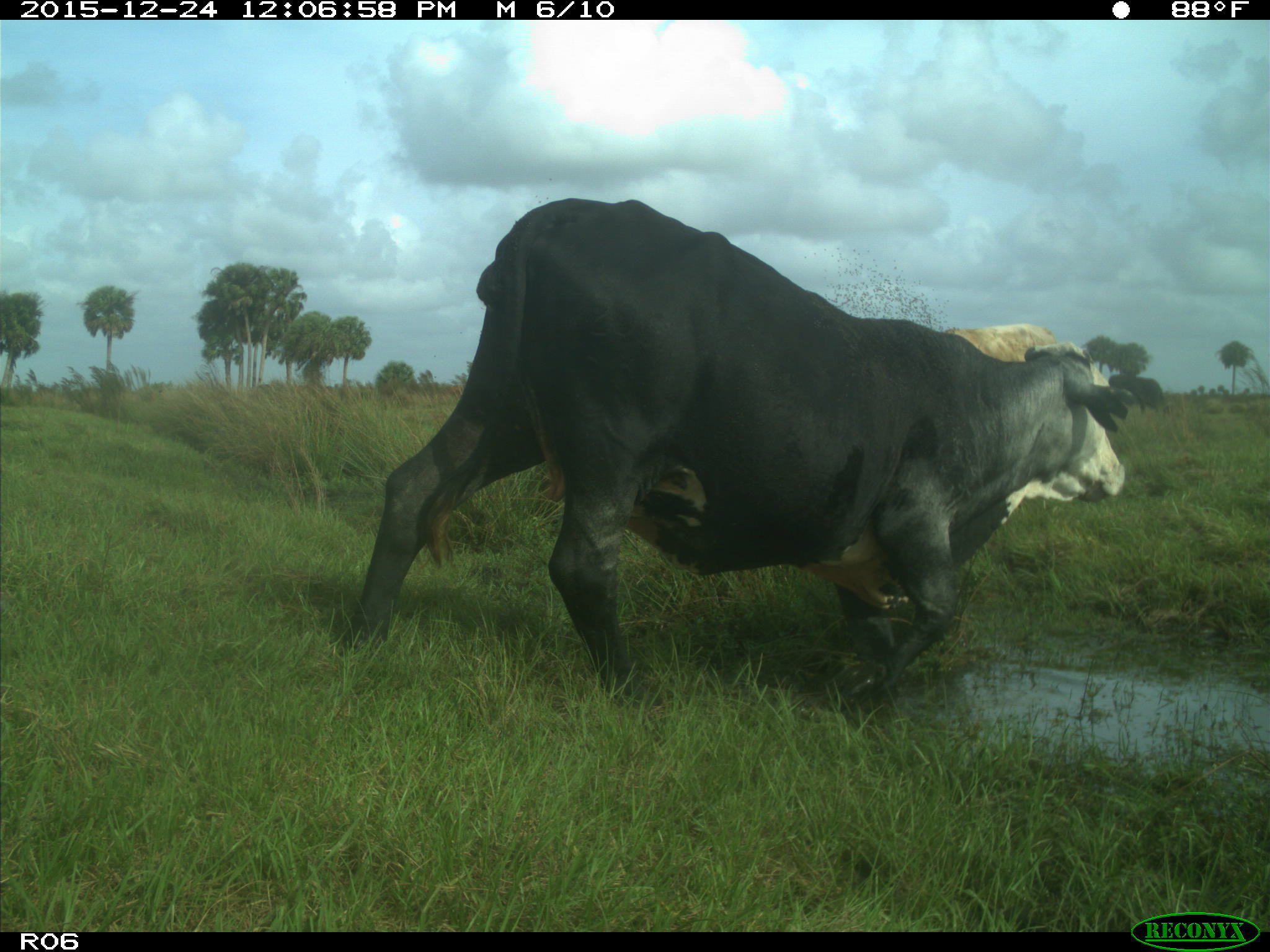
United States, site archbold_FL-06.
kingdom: Animalia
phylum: Chordata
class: Mammalia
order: Artiodactyla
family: Bovidae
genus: Bos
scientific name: Bos taurus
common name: domestic cow